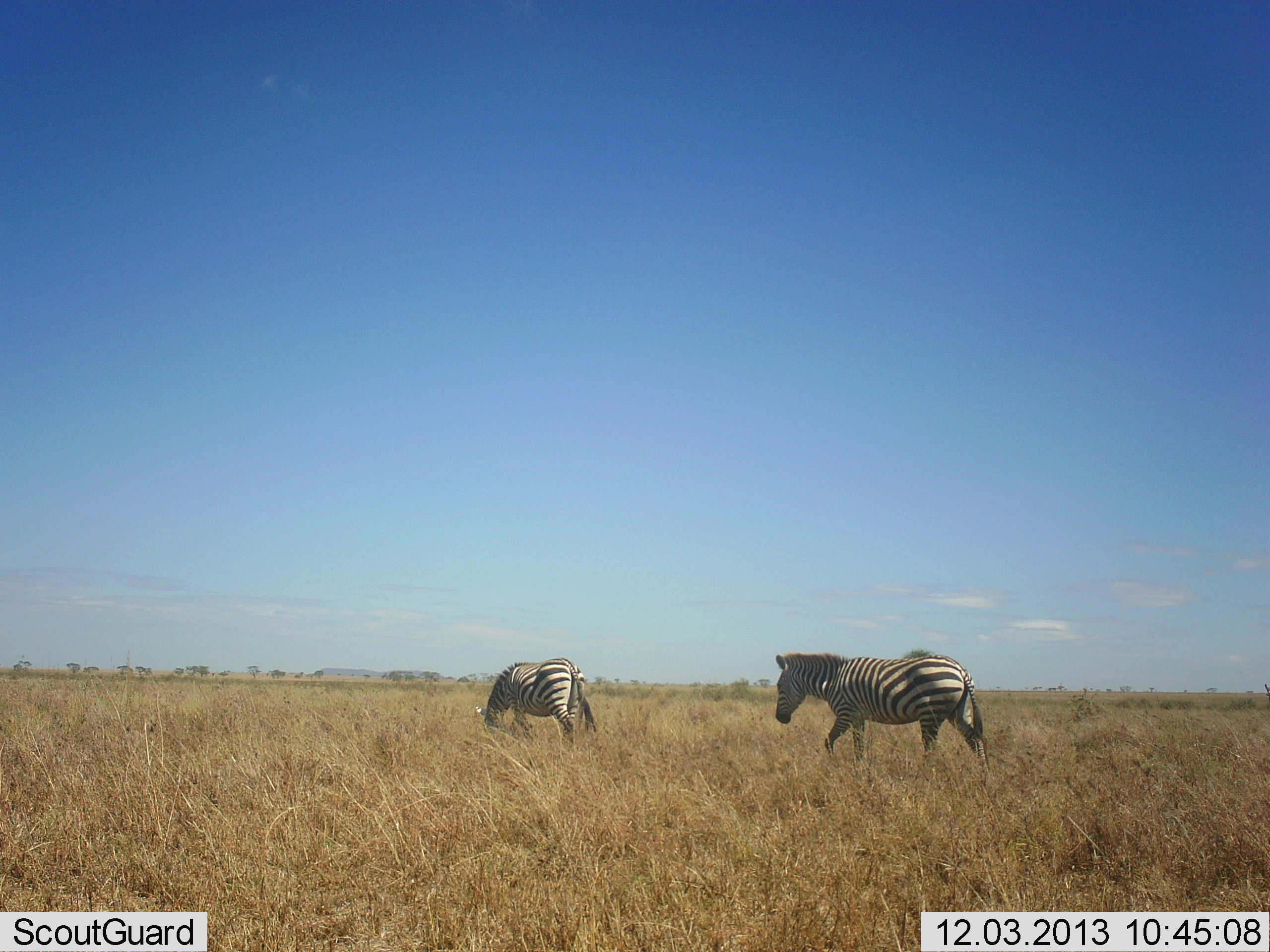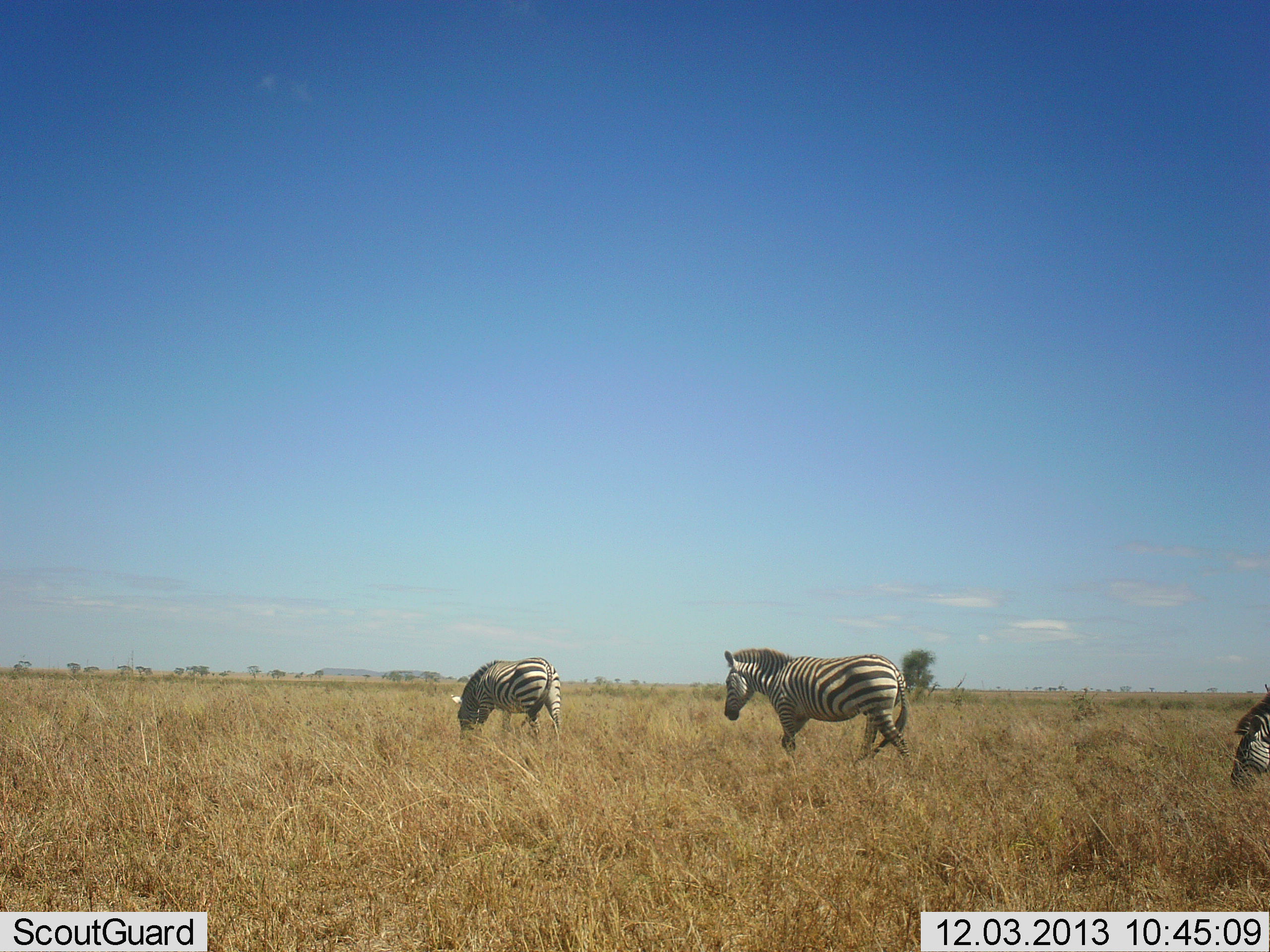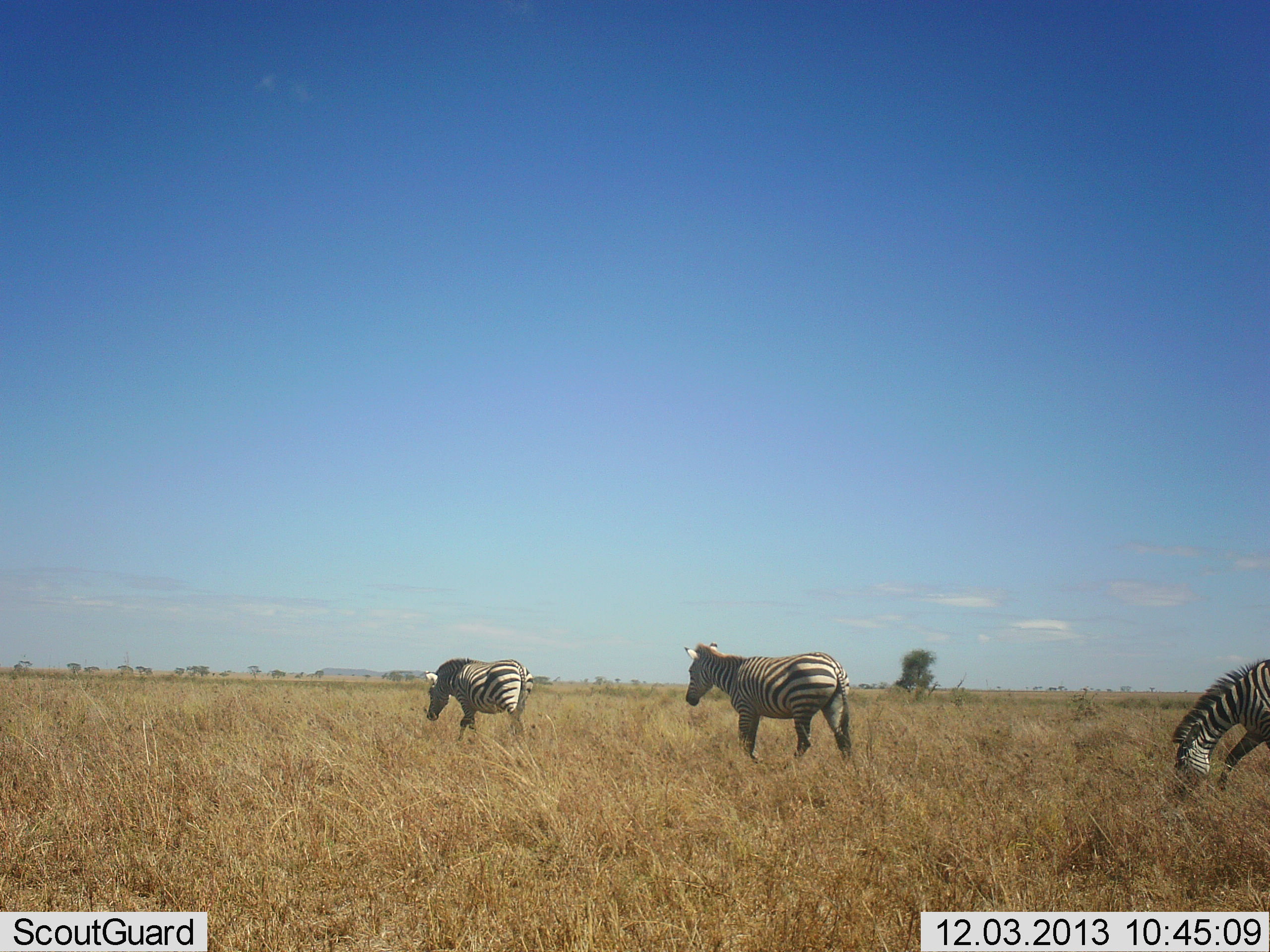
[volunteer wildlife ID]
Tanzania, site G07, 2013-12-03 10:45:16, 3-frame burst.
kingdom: Animalia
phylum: Chordata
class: Mammalia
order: Perissodactyla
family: Equidae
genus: Equus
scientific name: Equus quagga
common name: plains zebra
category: zebra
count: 3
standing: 0%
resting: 0%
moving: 90%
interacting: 0%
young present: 0%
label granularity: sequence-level